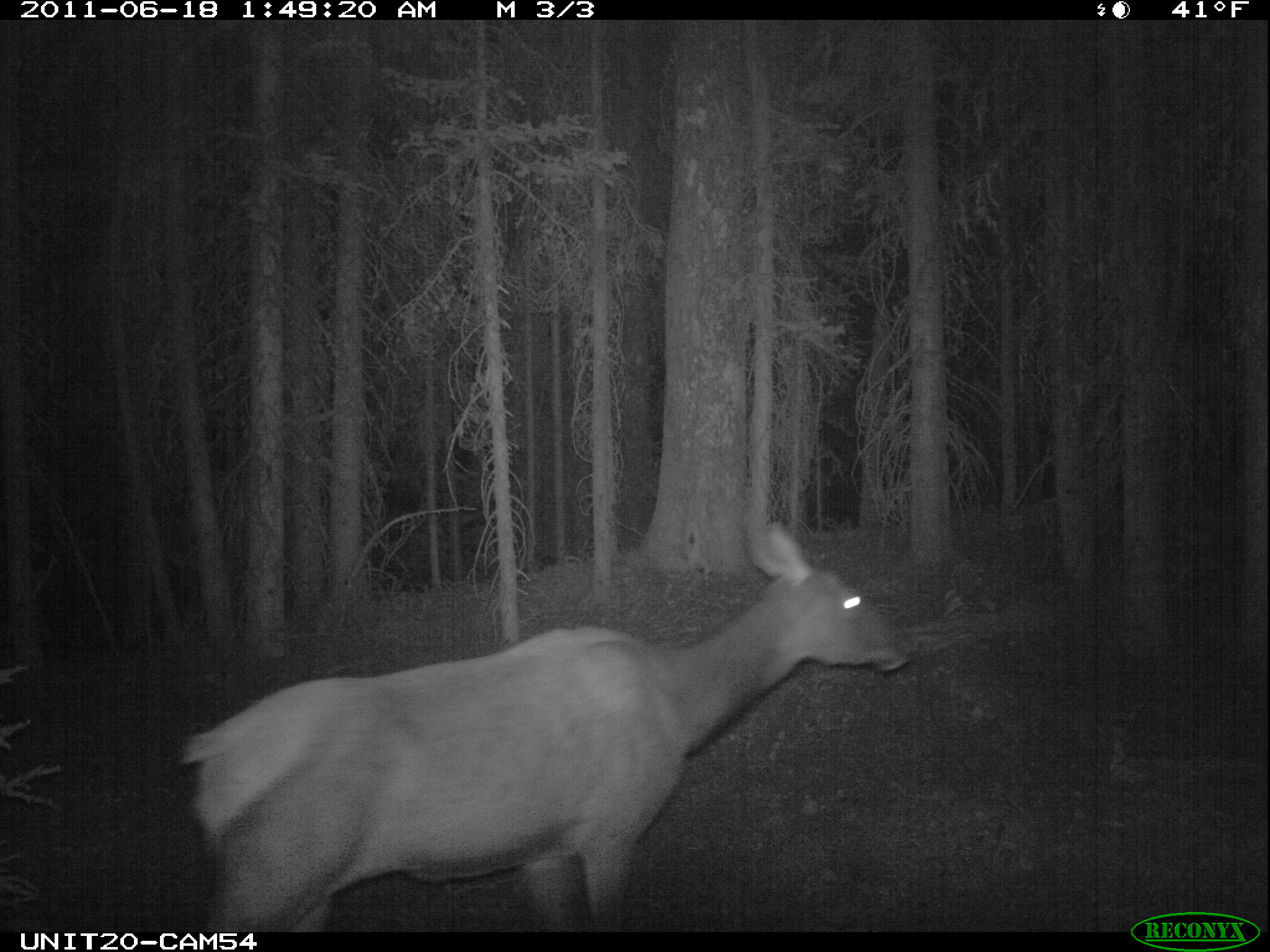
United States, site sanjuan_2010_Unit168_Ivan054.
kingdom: Animalia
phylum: Chordata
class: Mammalia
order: Artiodactyla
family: Cervidae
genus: Cervus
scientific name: Cervus elaphus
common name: red deer